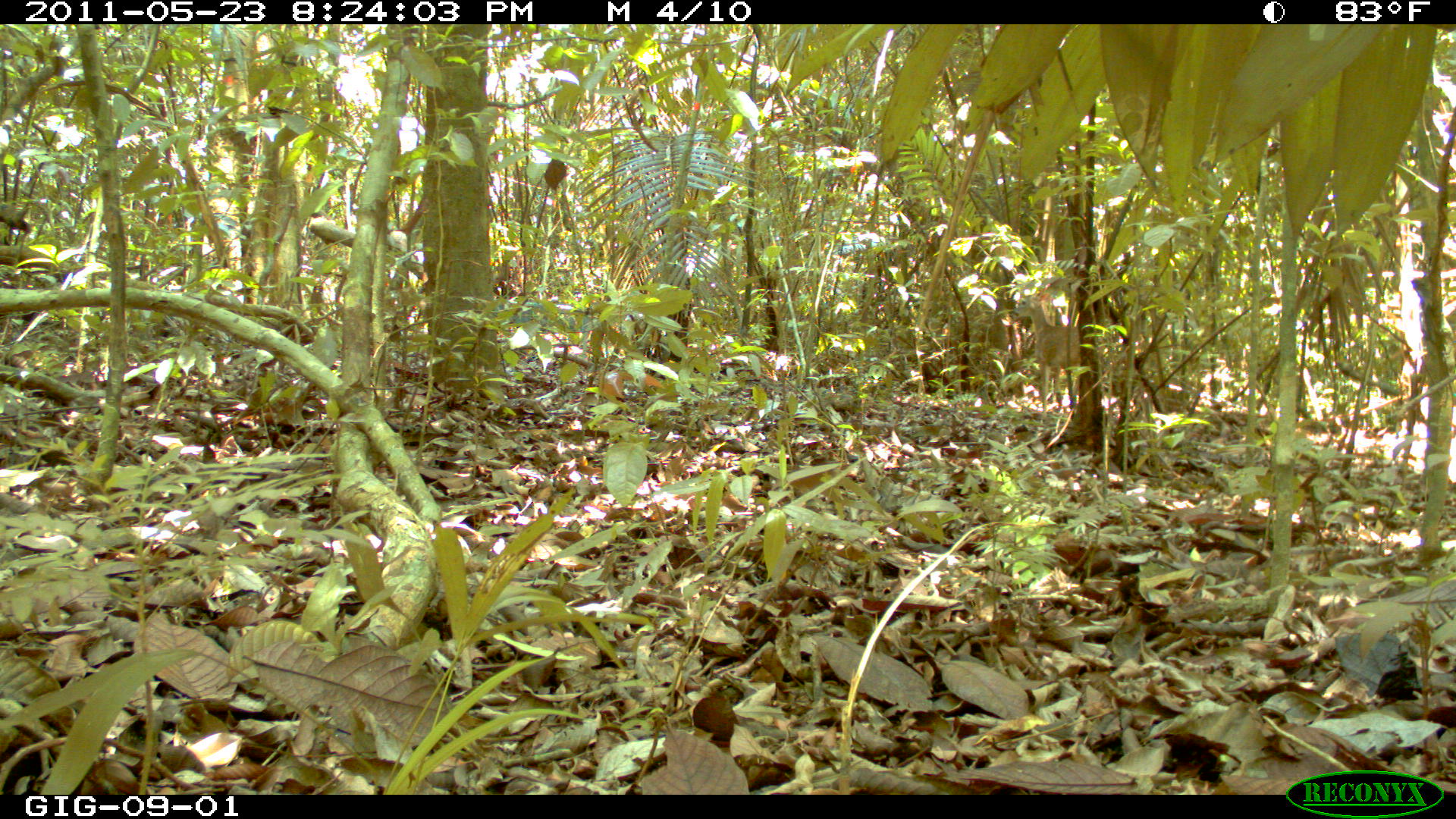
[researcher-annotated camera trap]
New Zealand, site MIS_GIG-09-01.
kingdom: Animalia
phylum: Chordata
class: Mammalia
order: Artiodactyla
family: Cervidae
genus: Odocoileus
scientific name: Odocoileus virginianus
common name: white-tailed deer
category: white tailed deer